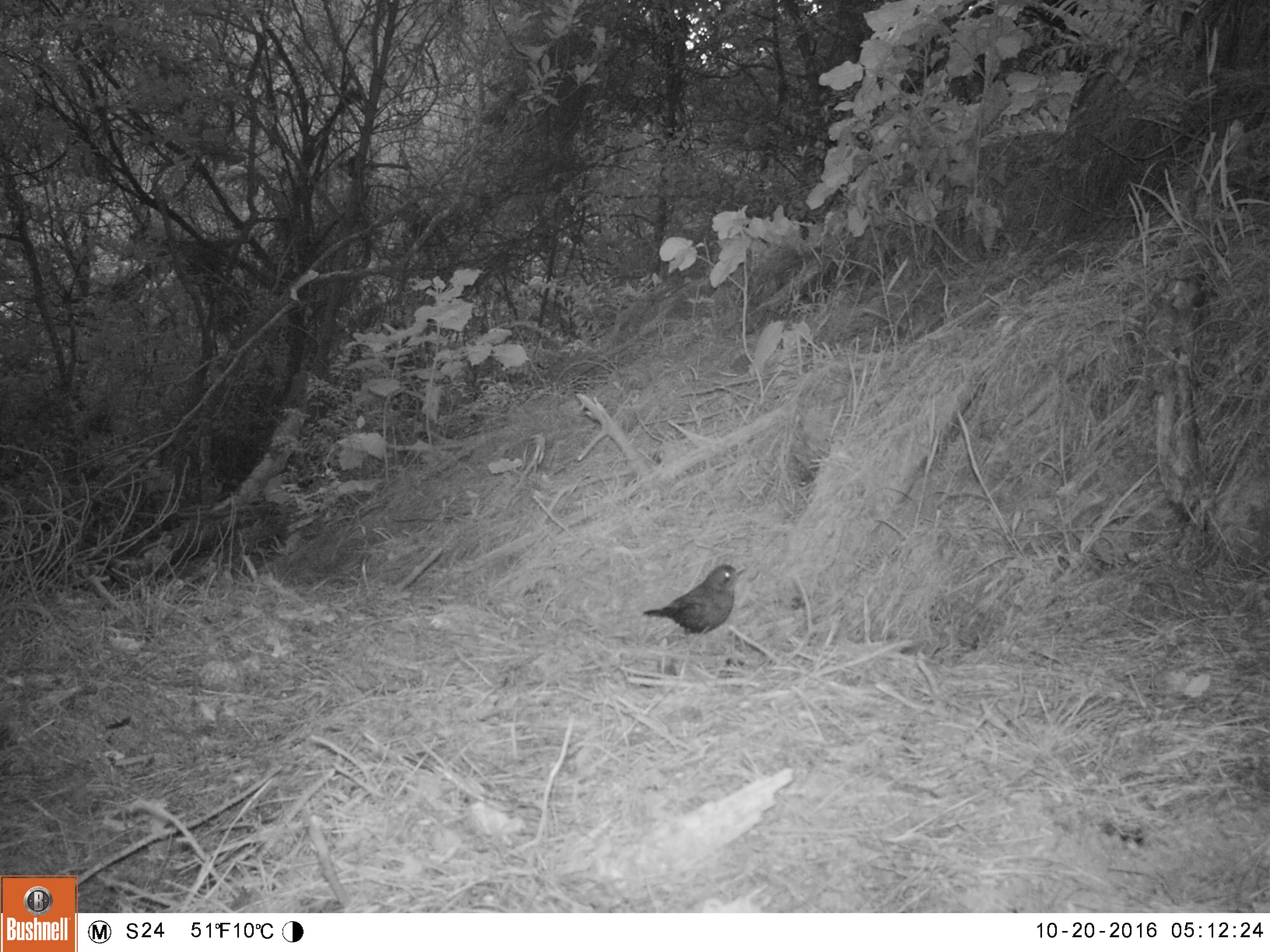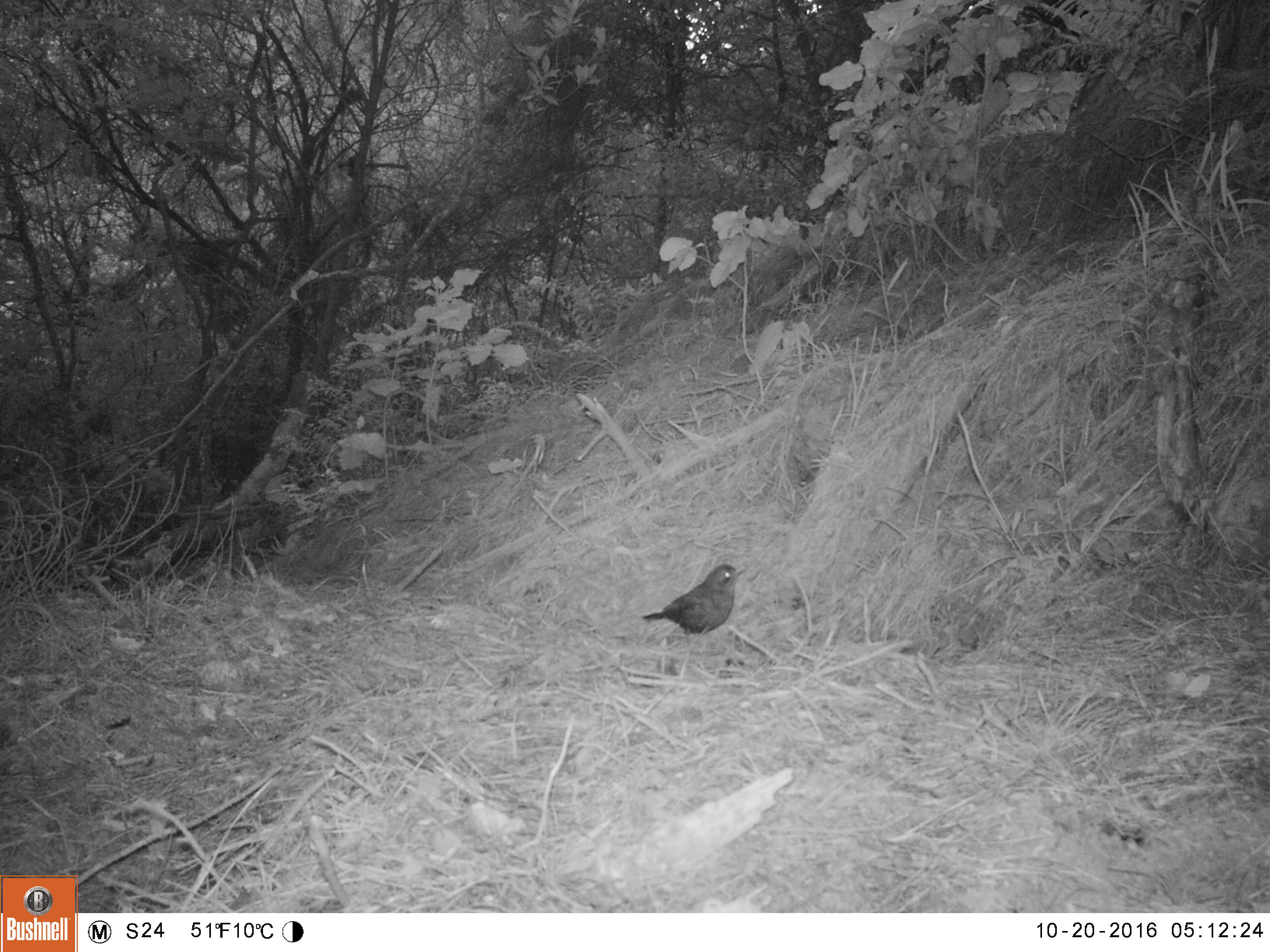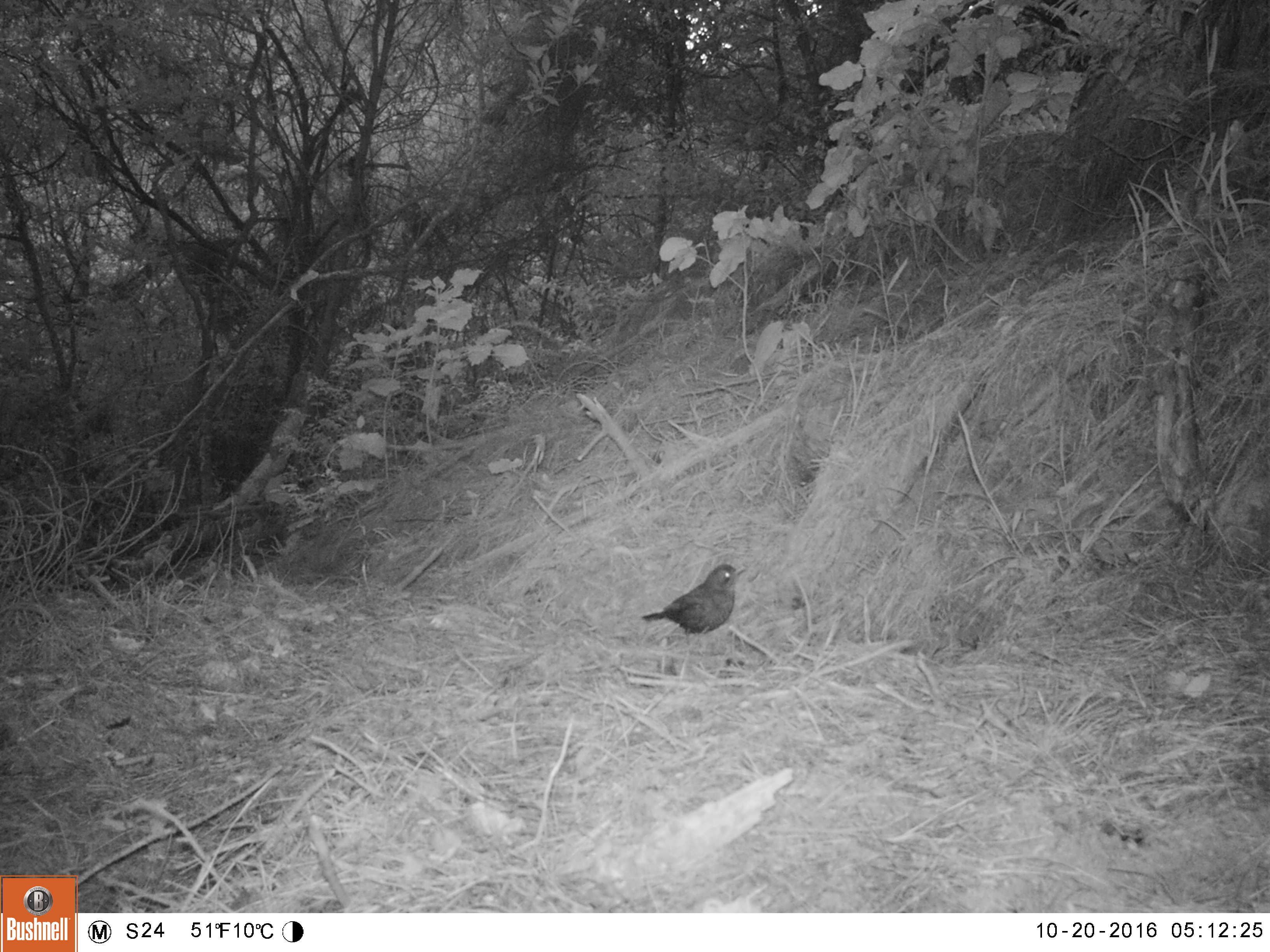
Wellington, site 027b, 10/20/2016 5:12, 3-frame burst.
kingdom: Animalia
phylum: Chordata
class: Aves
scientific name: Aves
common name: bird